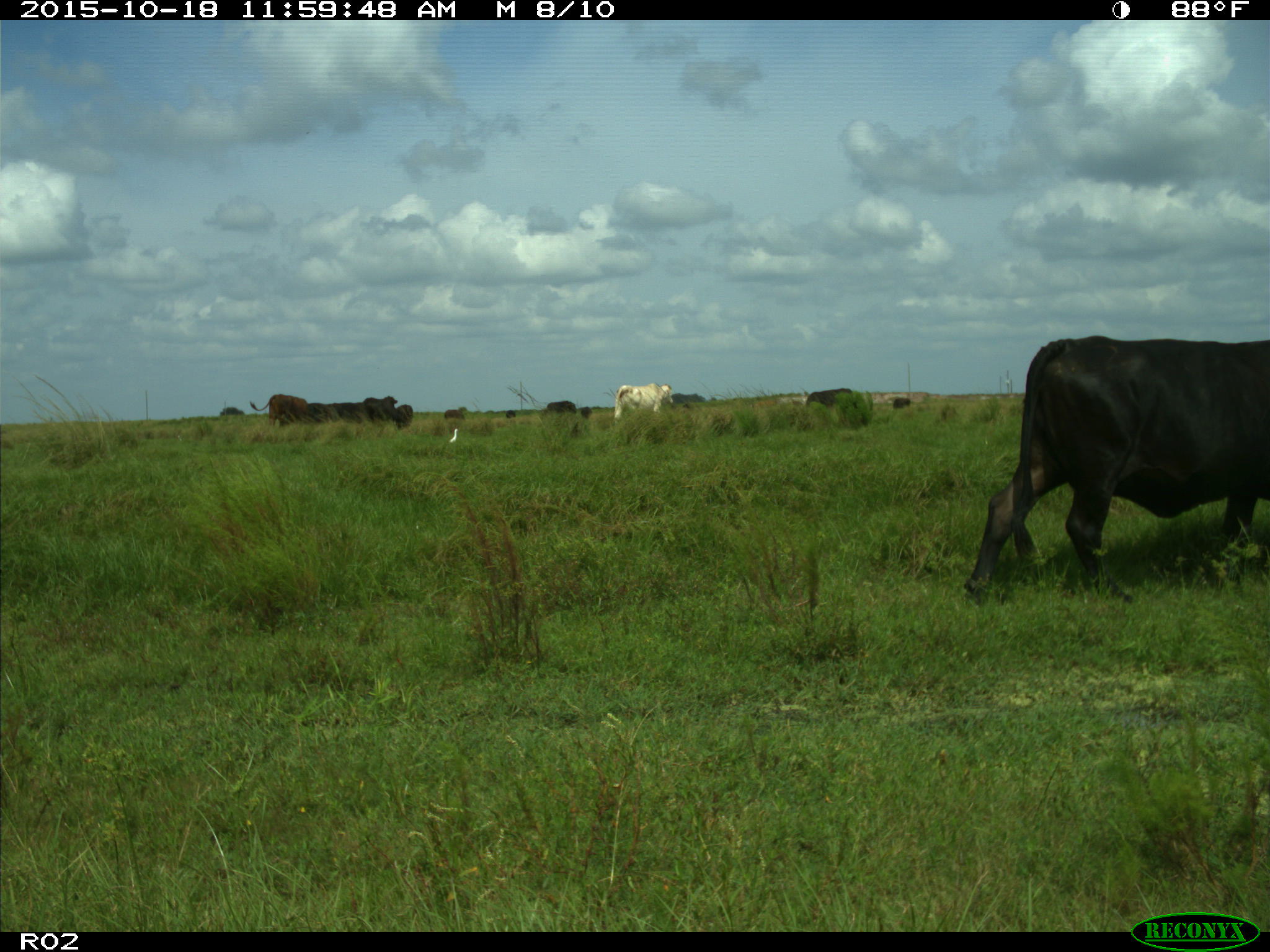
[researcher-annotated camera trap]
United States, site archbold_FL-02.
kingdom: Animalia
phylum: Chordata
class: Mammalia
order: Artiodactyla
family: Bovidae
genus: Bos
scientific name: Bos taurus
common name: domestic cow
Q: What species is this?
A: Bos taurus (domestic cow).